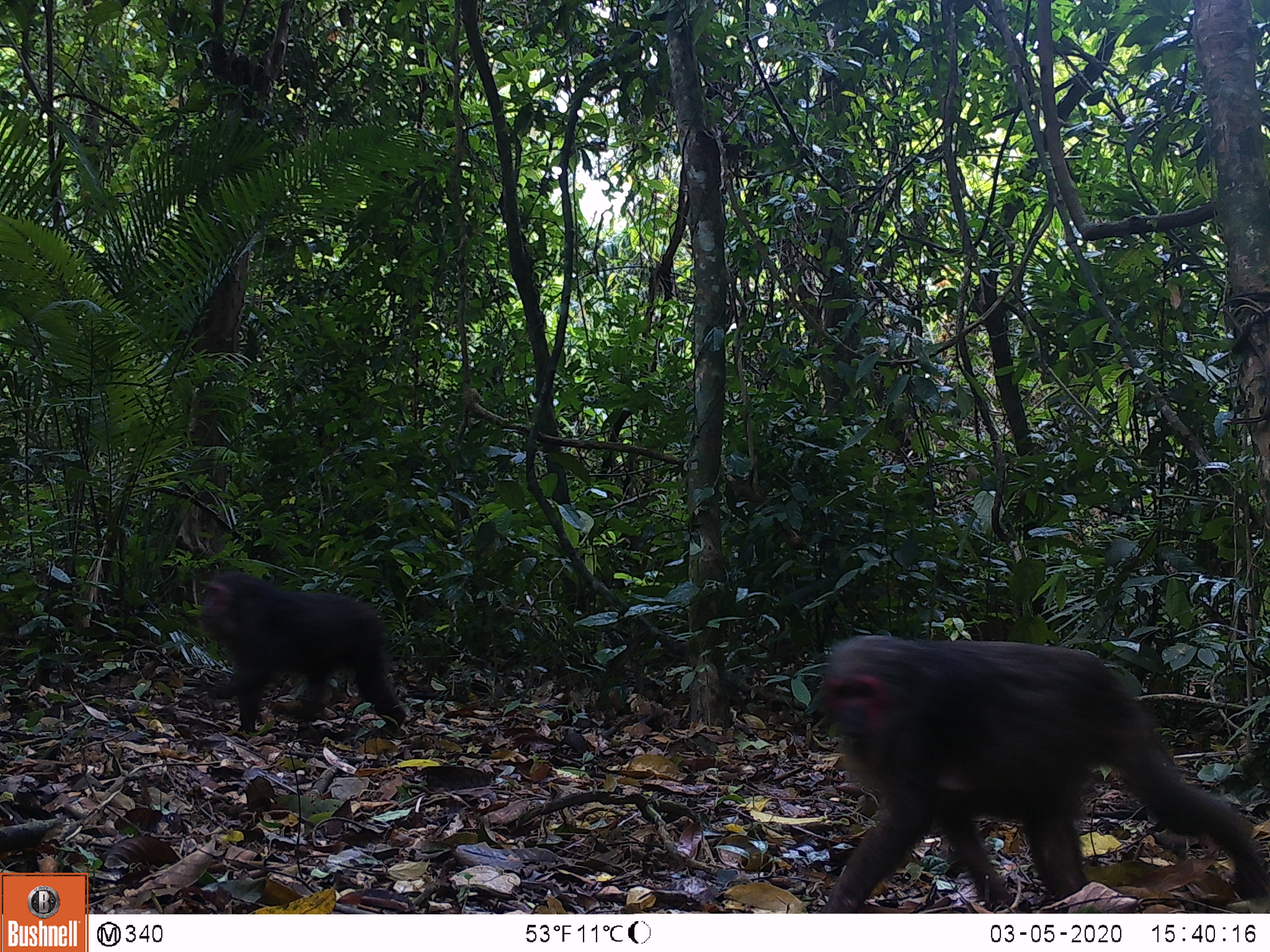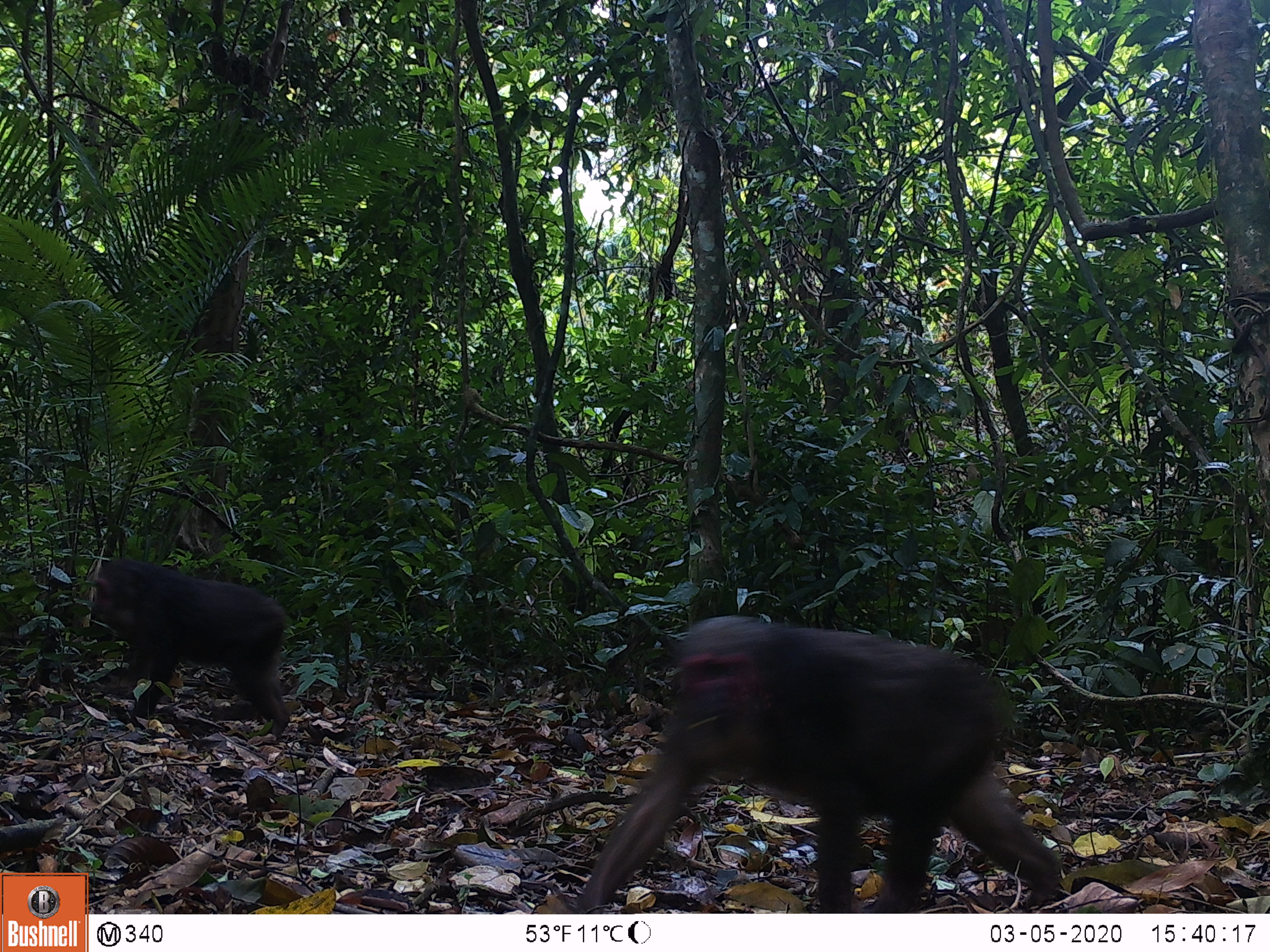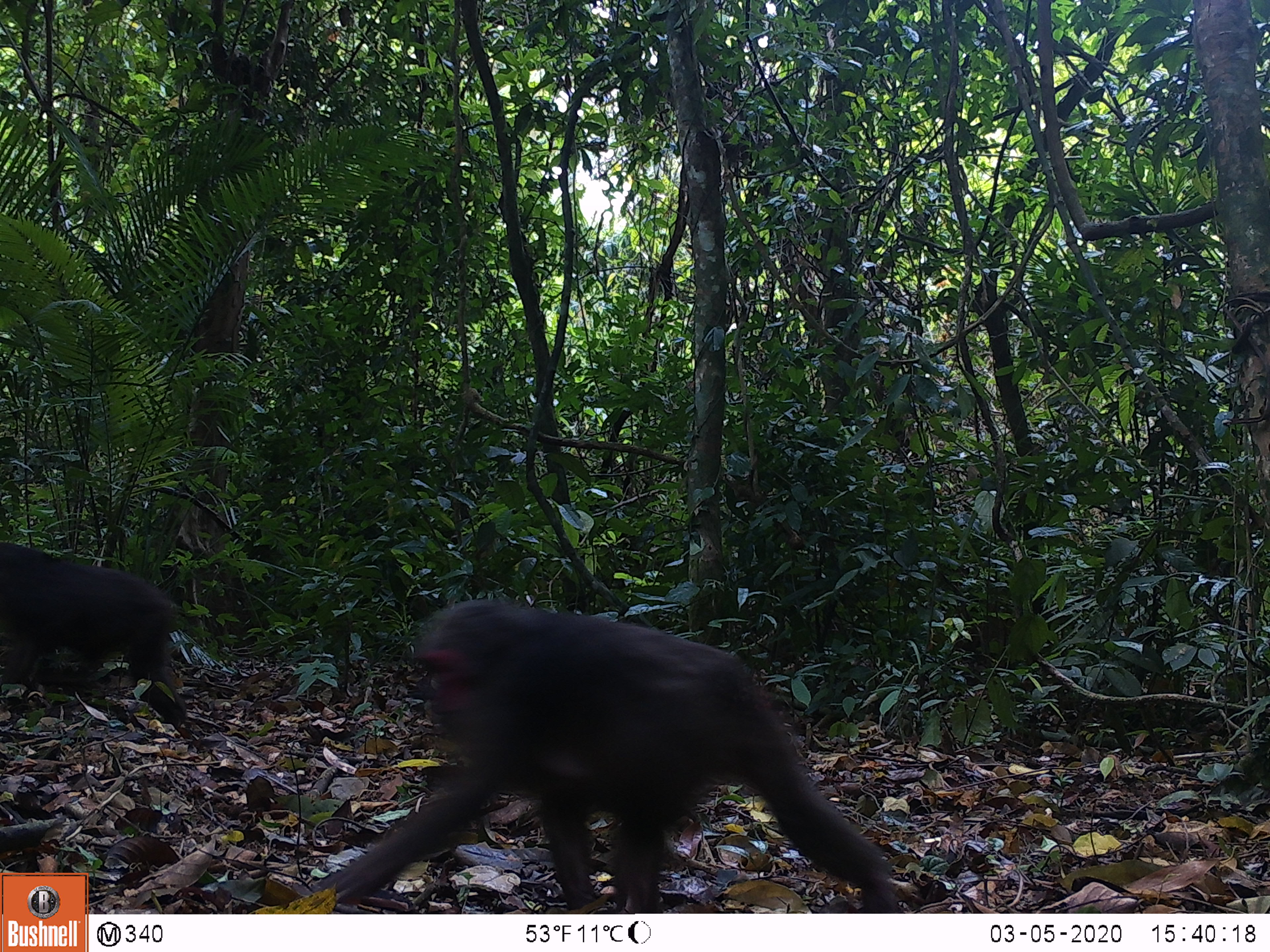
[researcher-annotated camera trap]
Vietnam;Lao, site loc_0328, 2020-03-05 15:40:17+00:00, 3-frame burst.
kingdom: Animalia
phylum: Chordata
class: Mammalia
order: Primates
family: Cercopithecidae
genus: Macaca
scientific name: Macaca arctoides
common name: stump-tailed macaque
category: stump tailed macaque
Stump tailed macaque (stump-tailed macaque) (Macaca arctoides). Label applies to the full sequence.